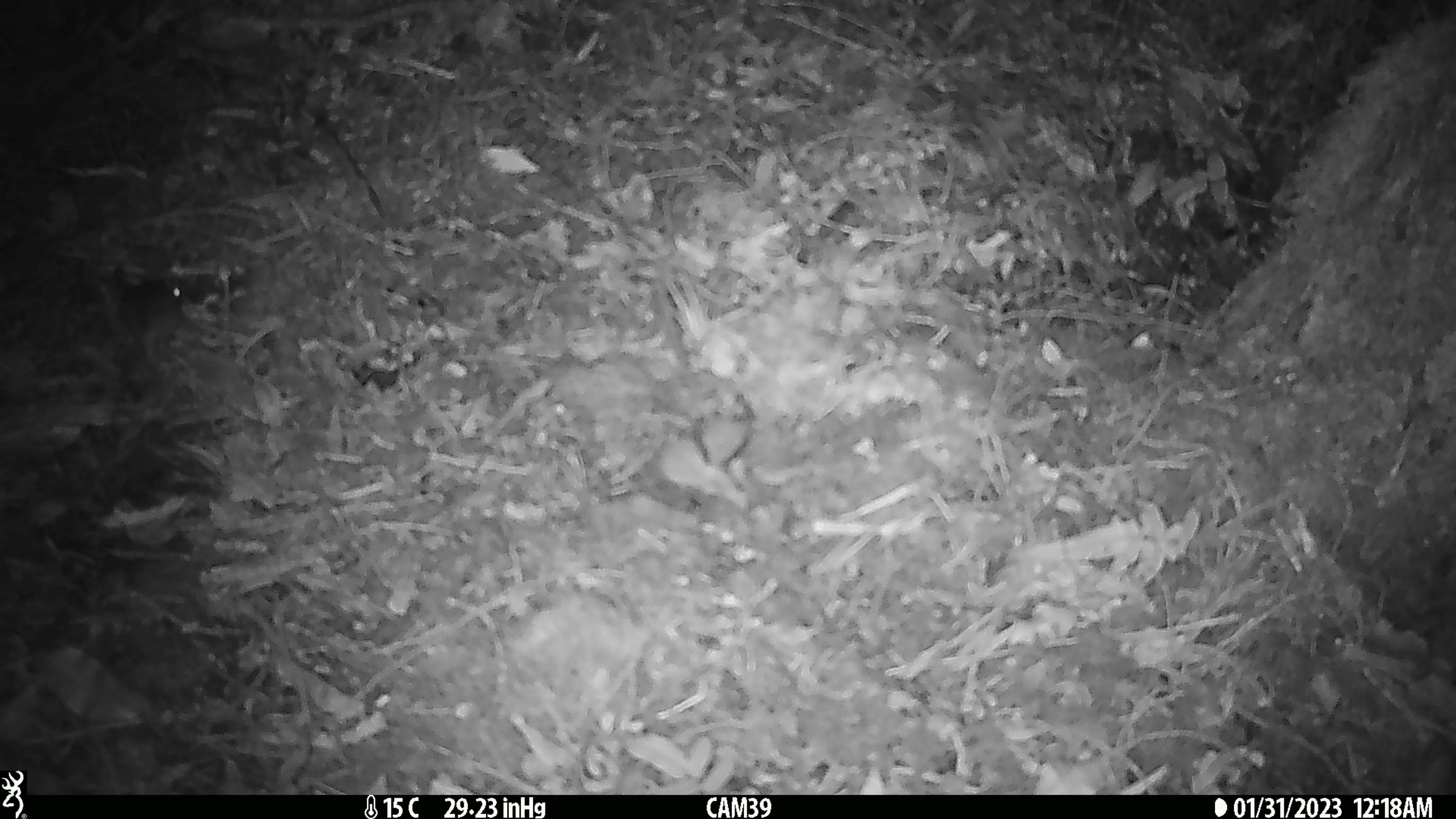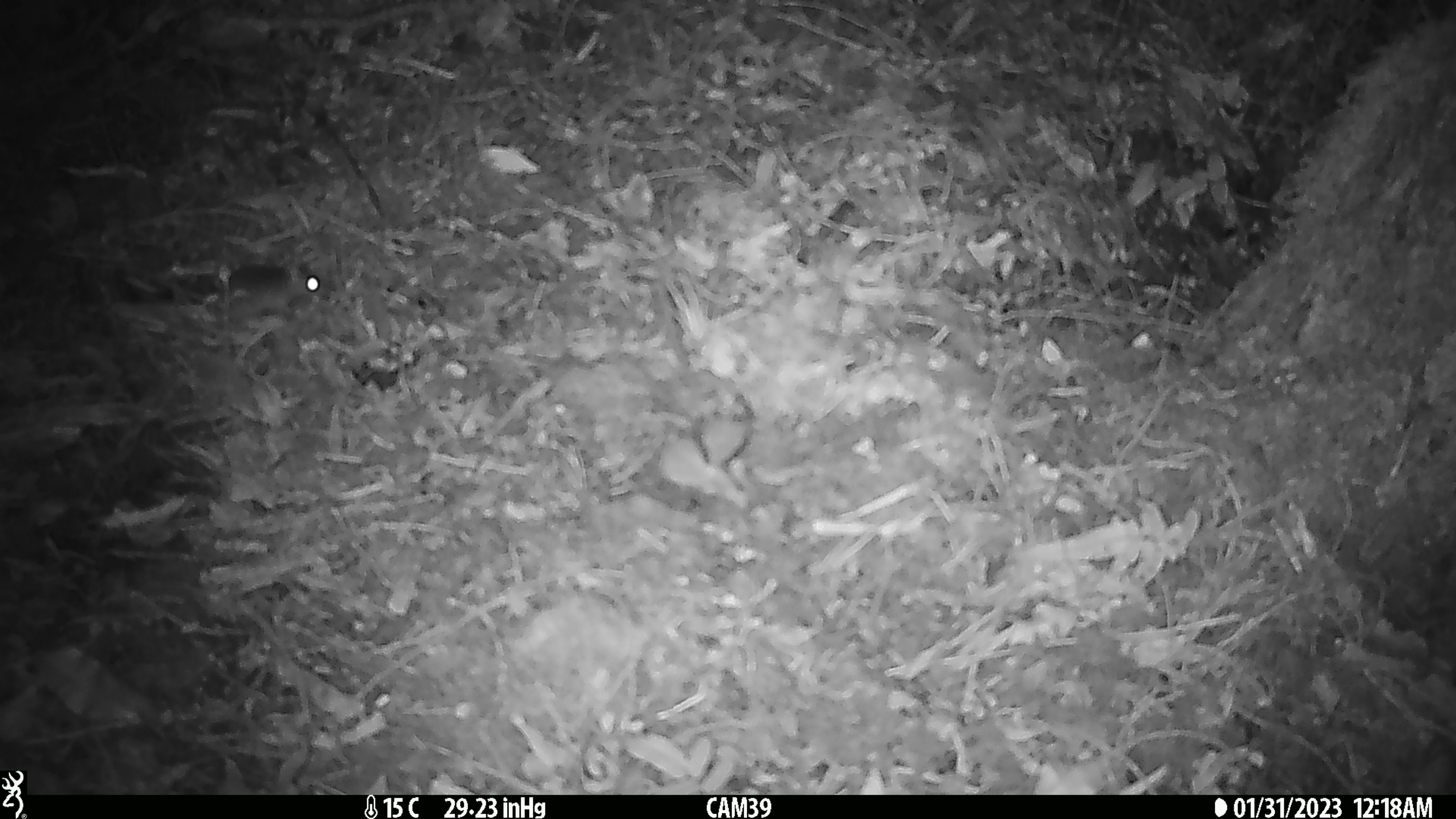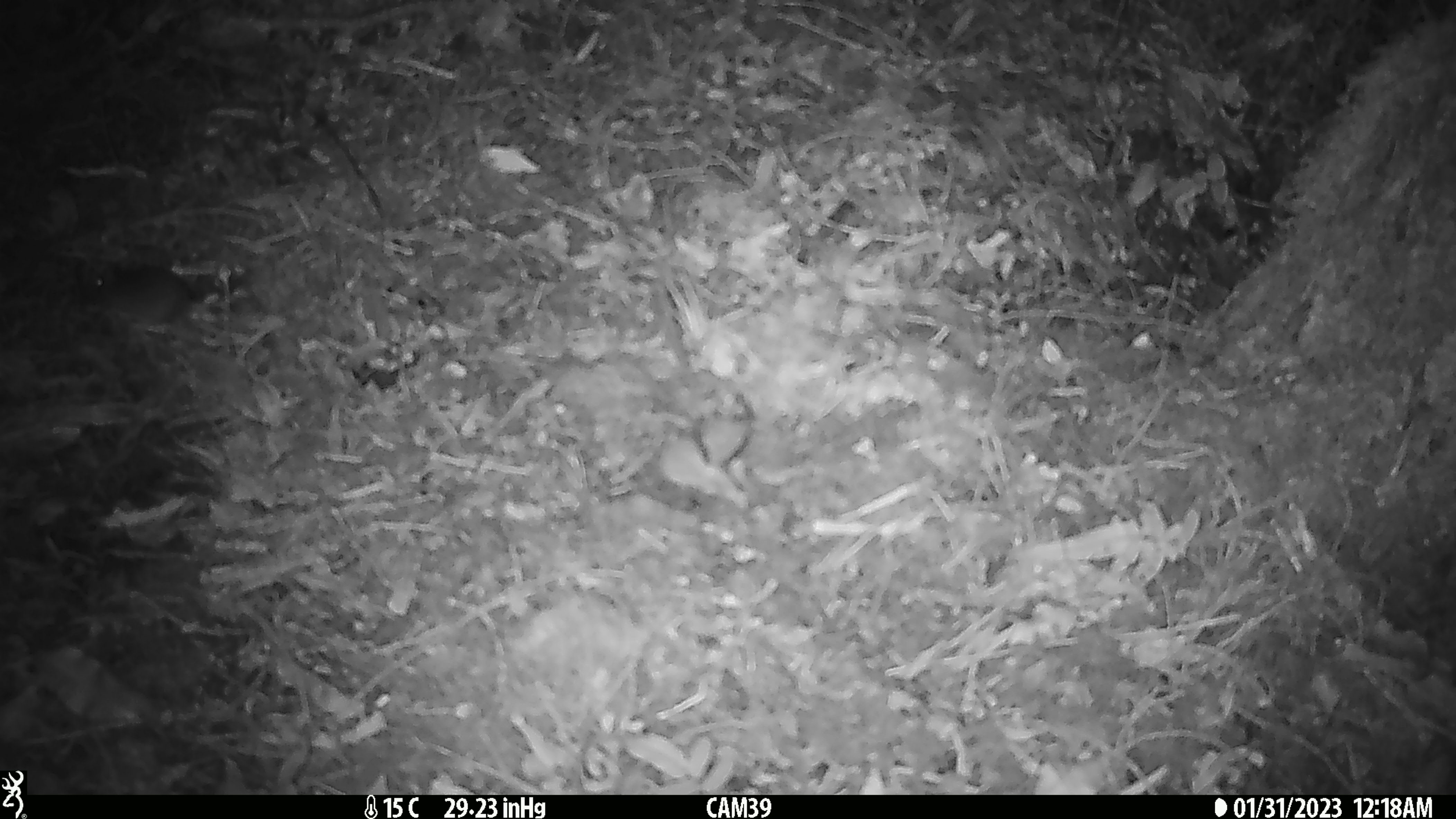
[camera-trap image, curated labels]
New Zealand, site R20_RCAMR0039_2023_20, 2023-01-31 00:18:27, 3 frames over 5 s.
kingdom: Animalia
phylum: Chordata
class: Mammalia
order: Rodentia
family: Muridae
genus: Mus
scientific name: Mus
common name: mouse